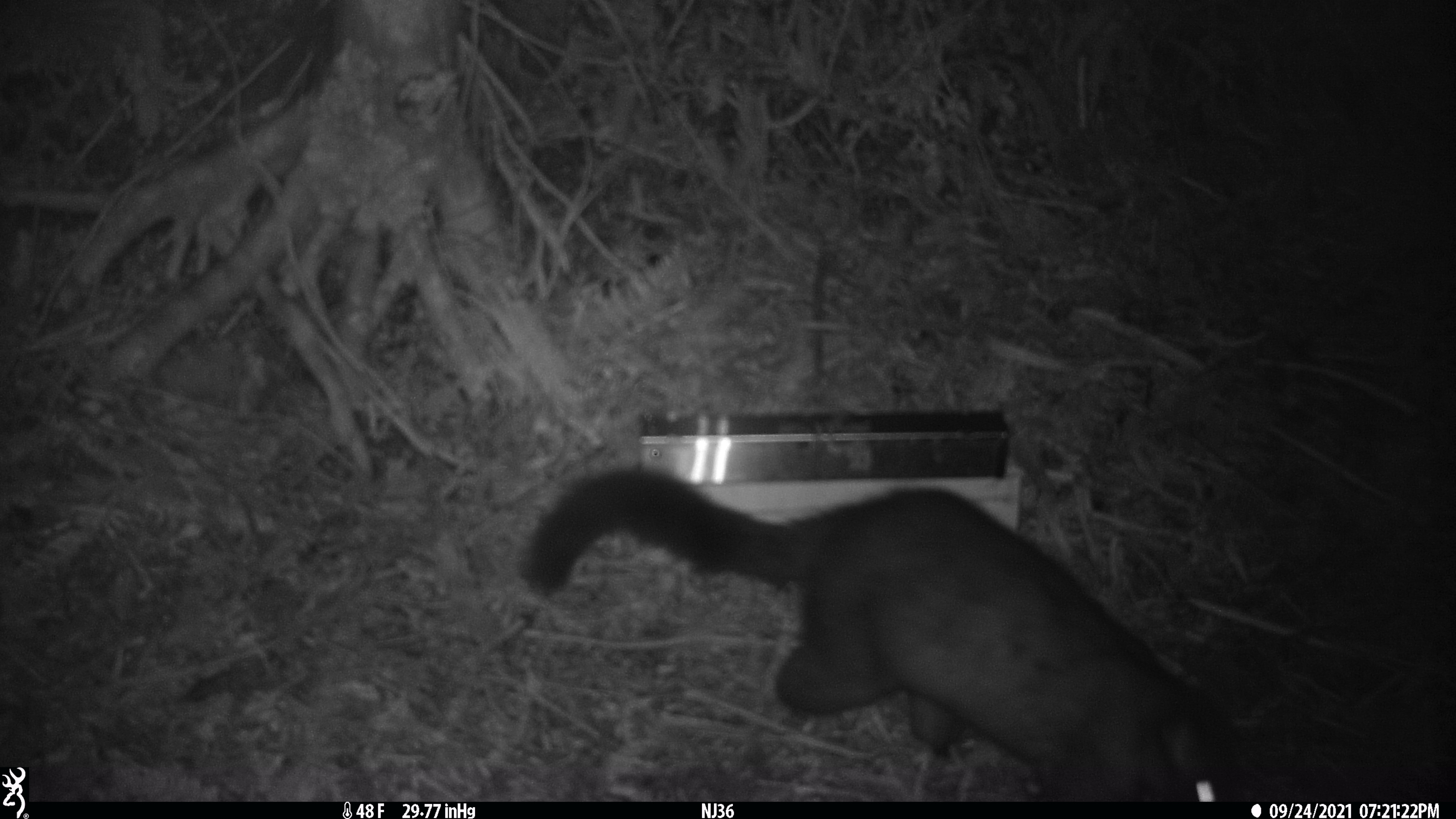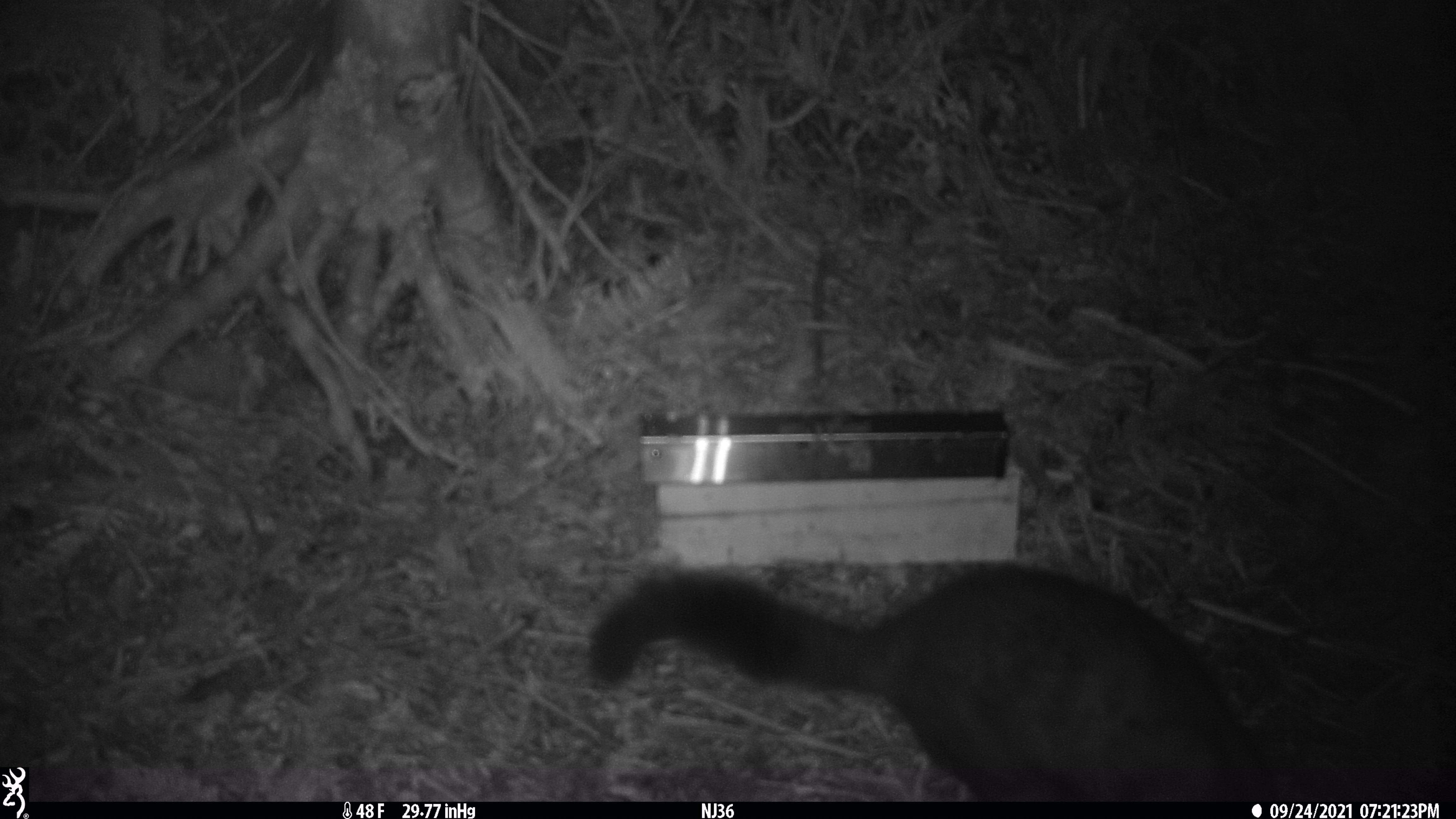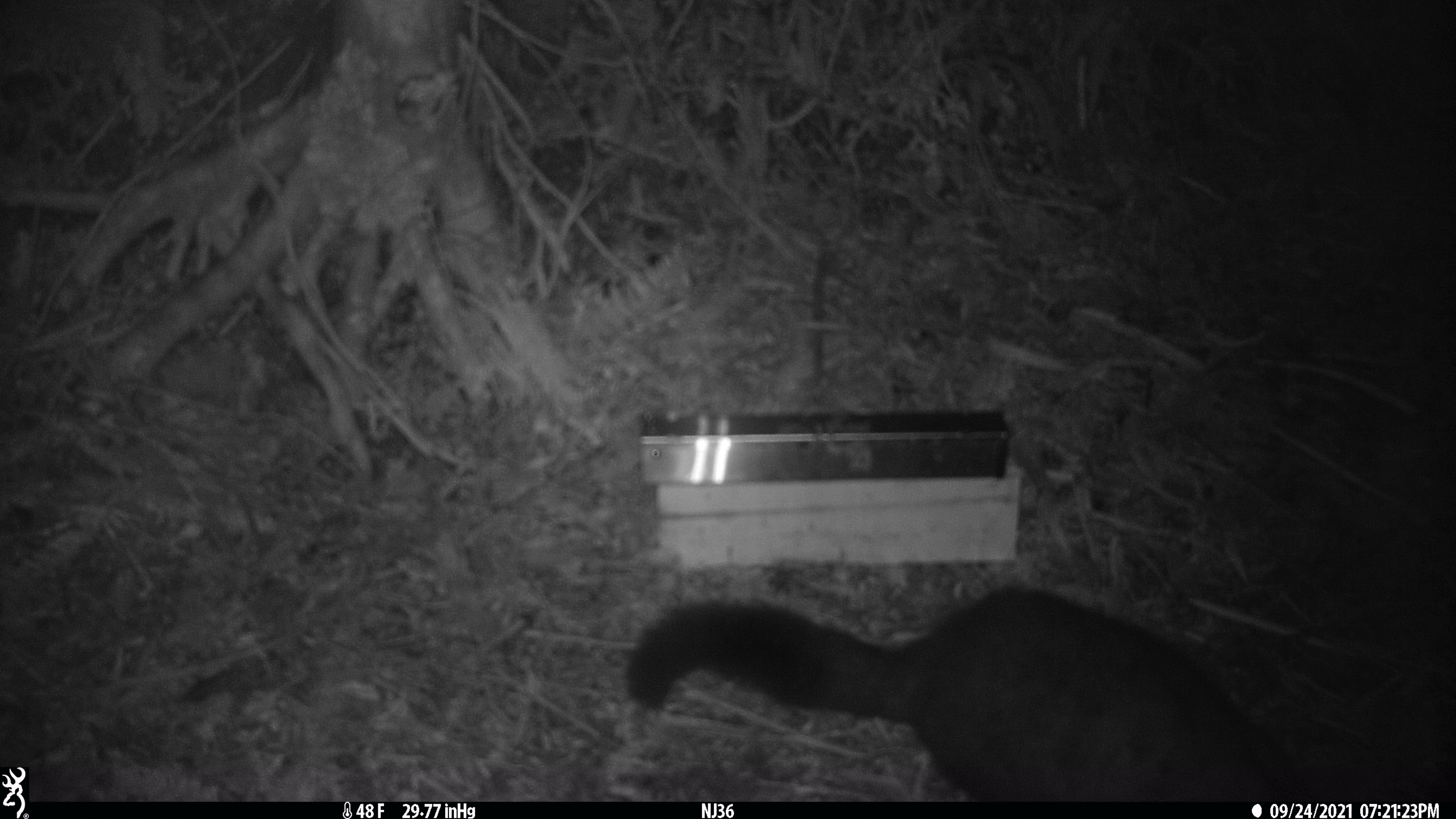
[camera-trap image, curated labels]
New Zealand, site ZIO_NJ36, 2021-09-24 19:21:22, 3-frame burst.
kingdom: Animalia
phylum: Chordata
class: Mammalia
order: Diprotodontia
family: Phalangeridae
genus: Trichosurus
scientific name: Trichosurus vulpecula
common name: common brushtail possum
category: possum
Possum (common brushtail possum) (Trichosurus vulpecula).